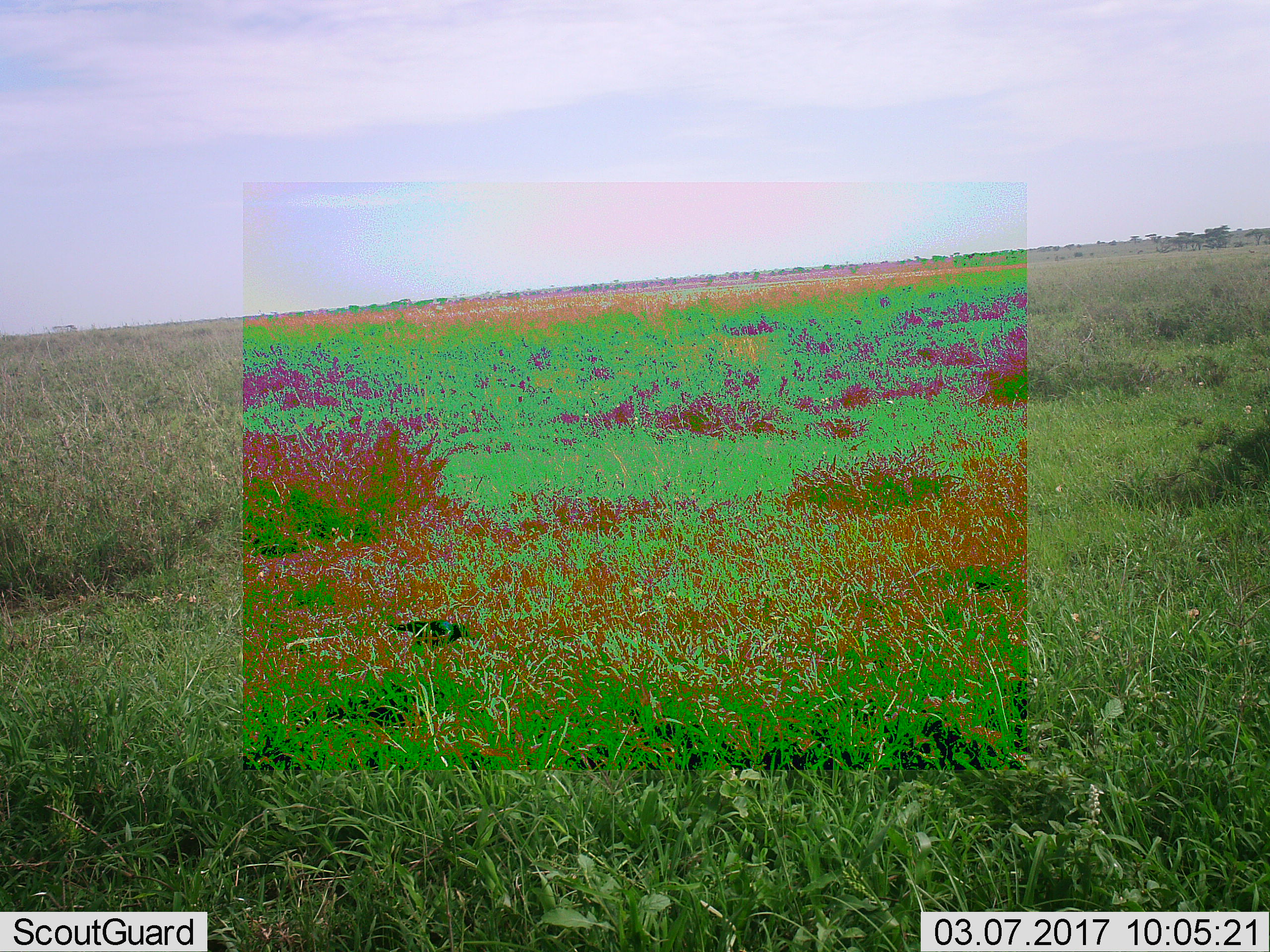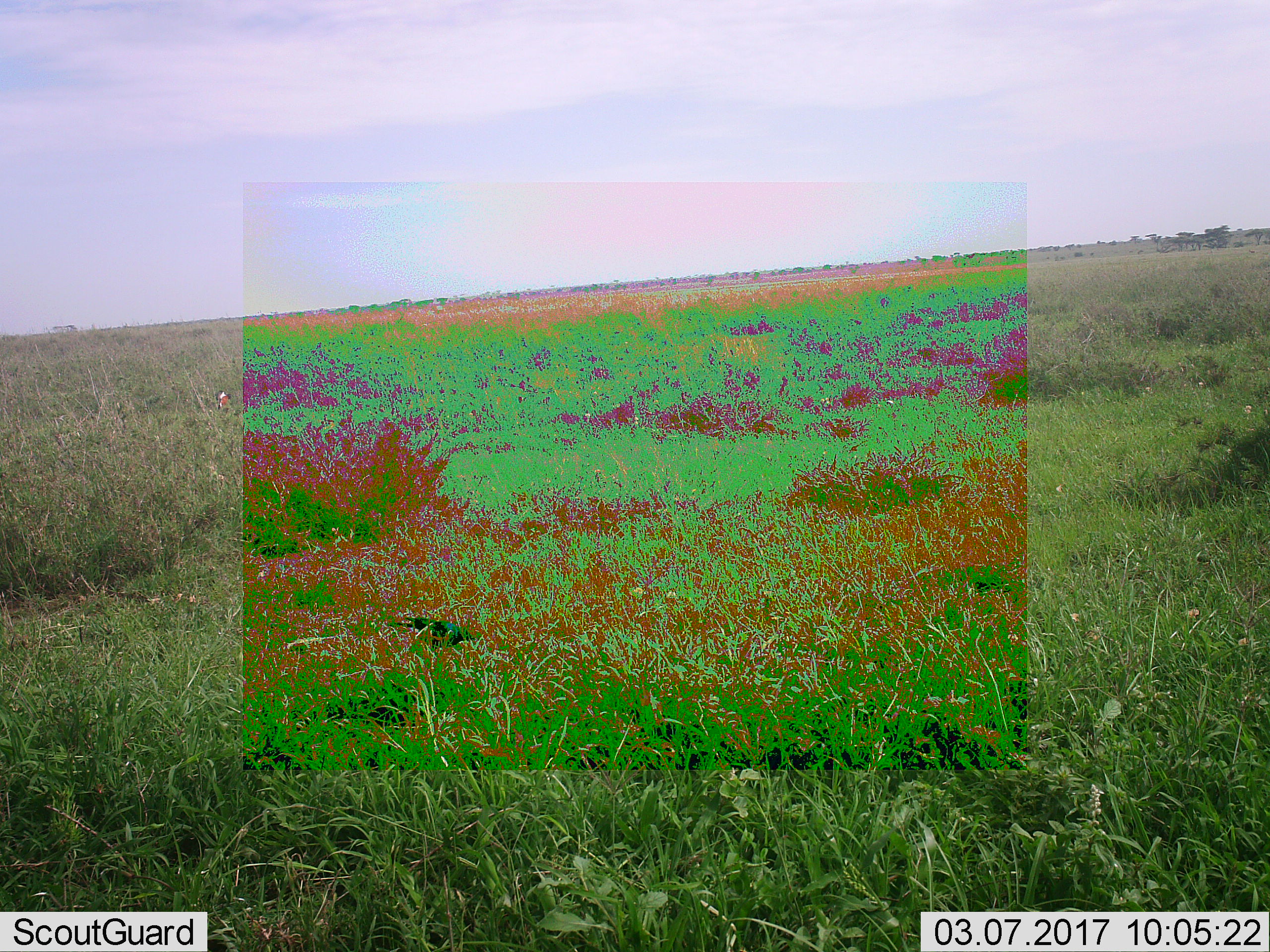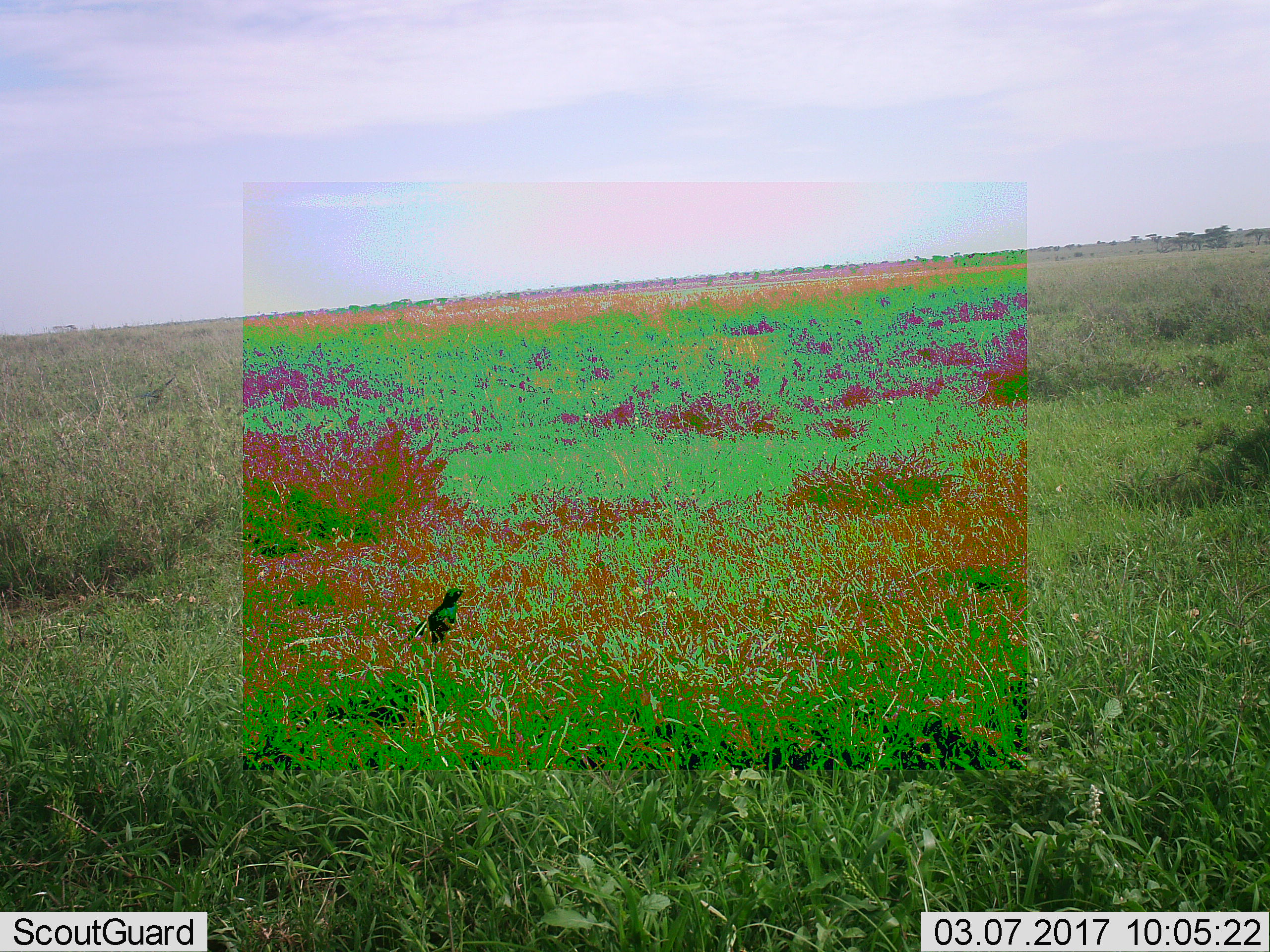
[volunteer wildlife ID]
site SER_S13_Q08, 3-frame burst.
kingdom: Animalia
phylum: Chordata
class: Aves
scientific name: Aves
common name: bird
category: birdother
Birdother (bird) (Aves), count 1. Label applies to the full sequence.